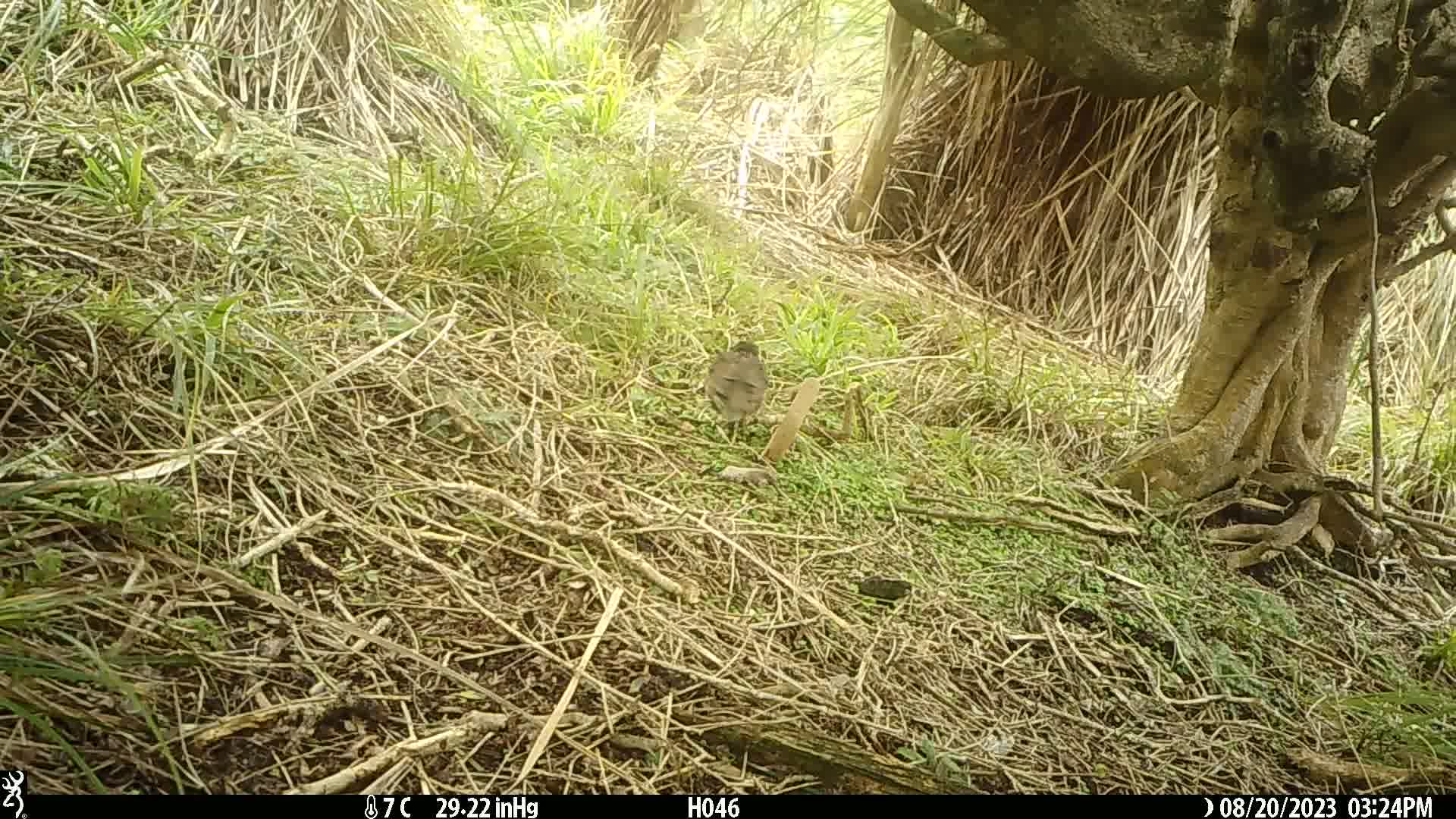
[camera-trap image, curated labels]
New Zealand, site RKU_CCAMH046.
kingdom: Animalia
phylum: Chordata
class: Aves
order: Passeriformes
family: Turdidae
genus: Turdus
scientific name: Turdus philomelos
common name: song thrush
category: thrush